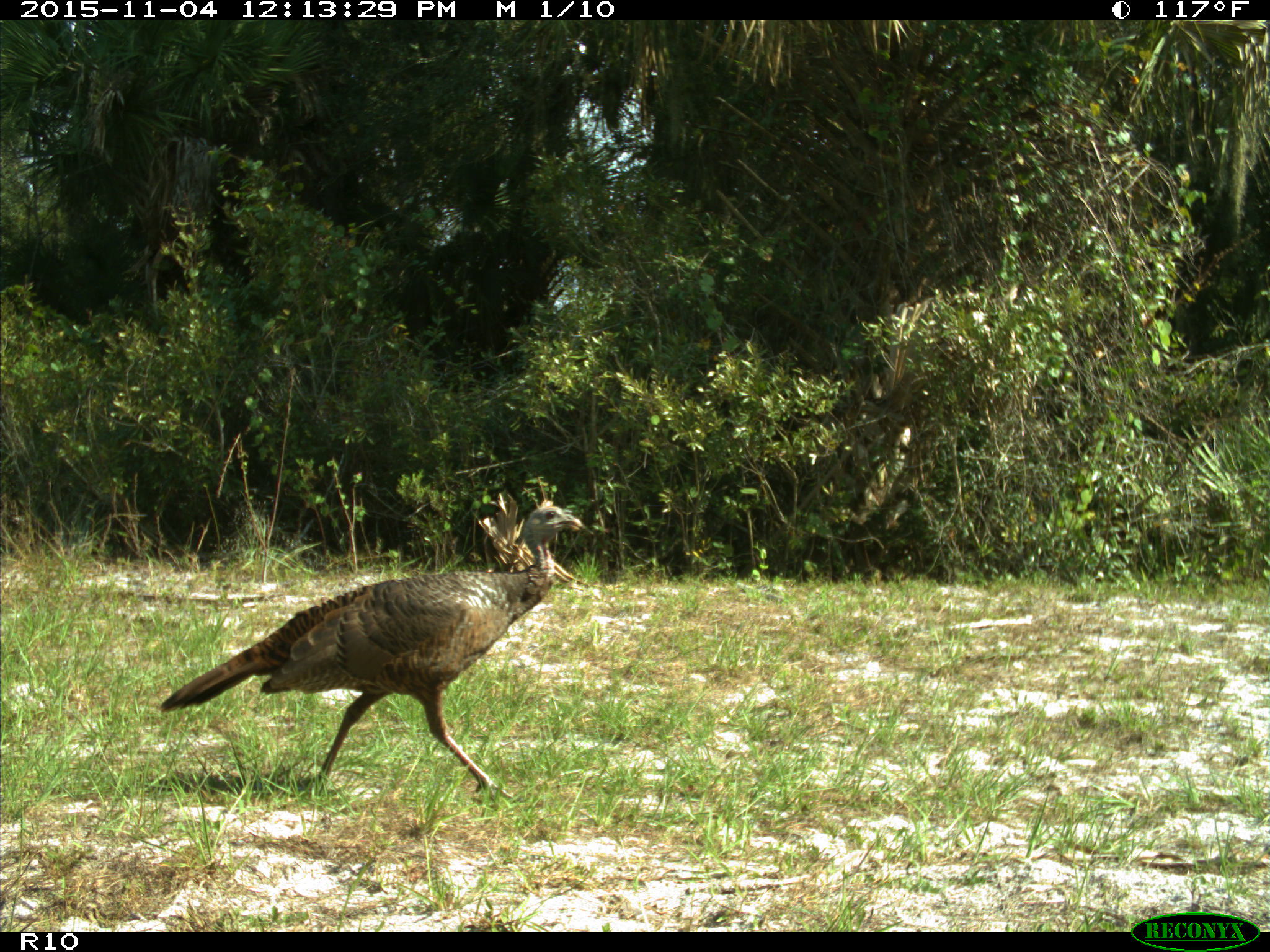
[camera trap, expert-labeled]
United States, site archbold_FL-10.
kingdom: Animalia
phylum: Chordata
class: Aves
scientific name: Aves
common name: birds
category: unidentified bird